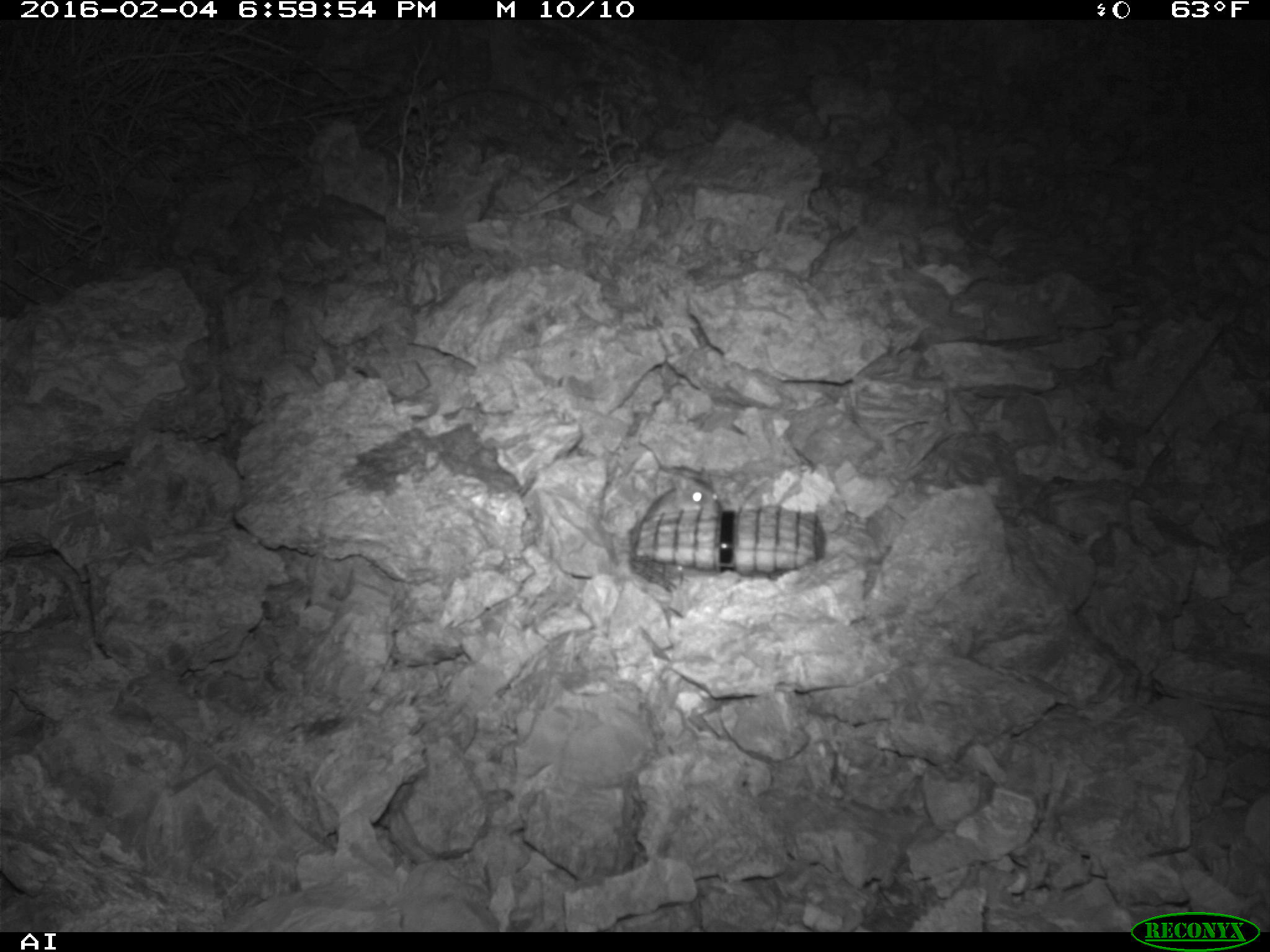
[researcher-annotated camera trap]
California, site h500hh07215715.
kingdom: Animalia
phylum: Chordata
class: Mammalia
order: Rodentia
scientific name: Rodentia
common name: rodent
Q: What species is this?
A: Rodent (Rodentia).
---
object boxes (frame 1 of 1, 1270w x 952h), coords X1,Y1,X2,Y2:
rodent: 633,464,726,521